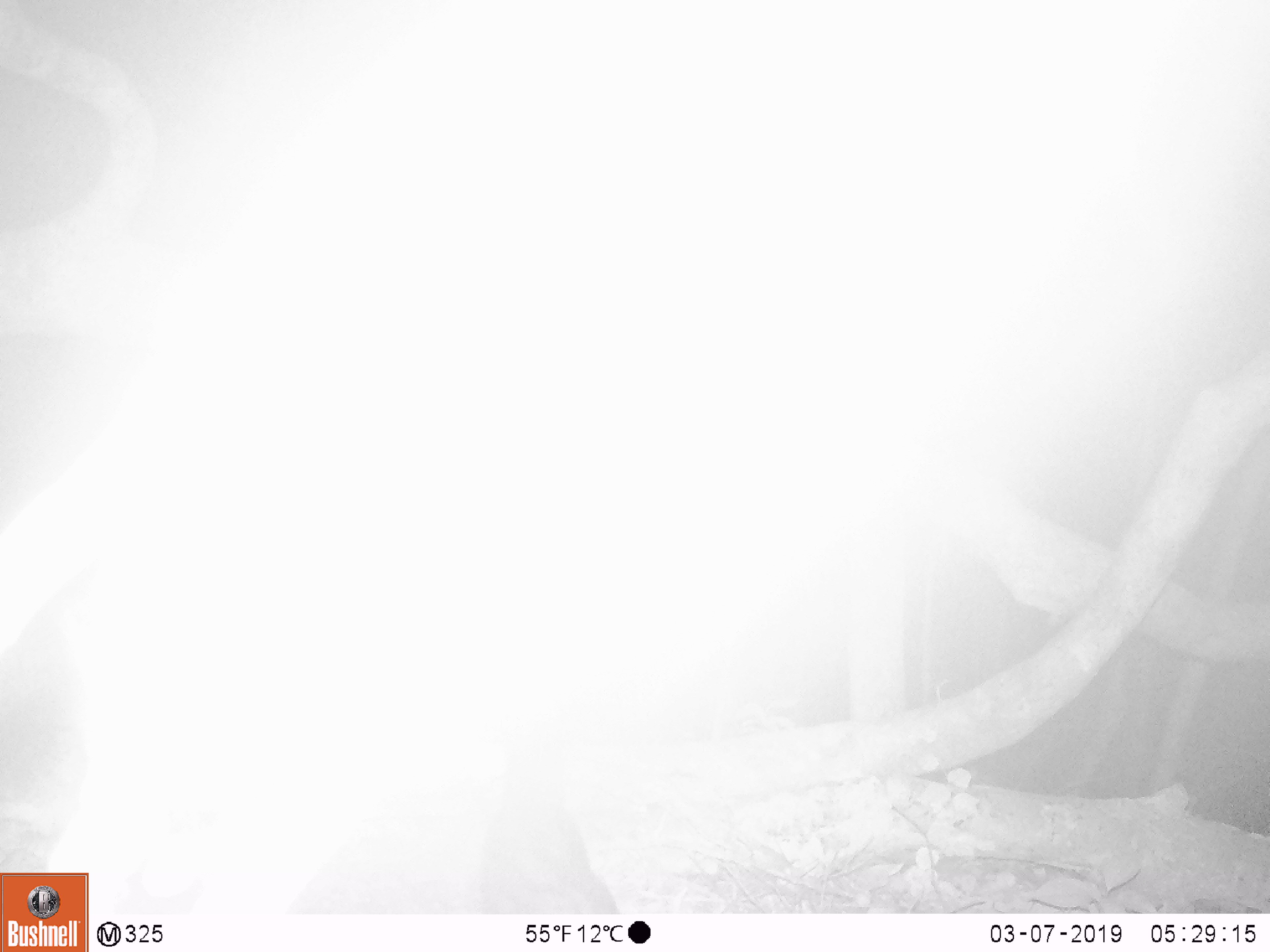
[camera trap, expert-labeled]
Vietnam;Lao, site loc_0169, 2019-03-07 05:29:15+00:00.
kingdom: Animalia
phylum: Chordata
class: Mammalia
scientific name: Mammalia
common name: mammal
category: unidentified small mammal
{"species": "unidentified small mammal (mammal) (Mammalia)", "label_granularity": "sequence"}